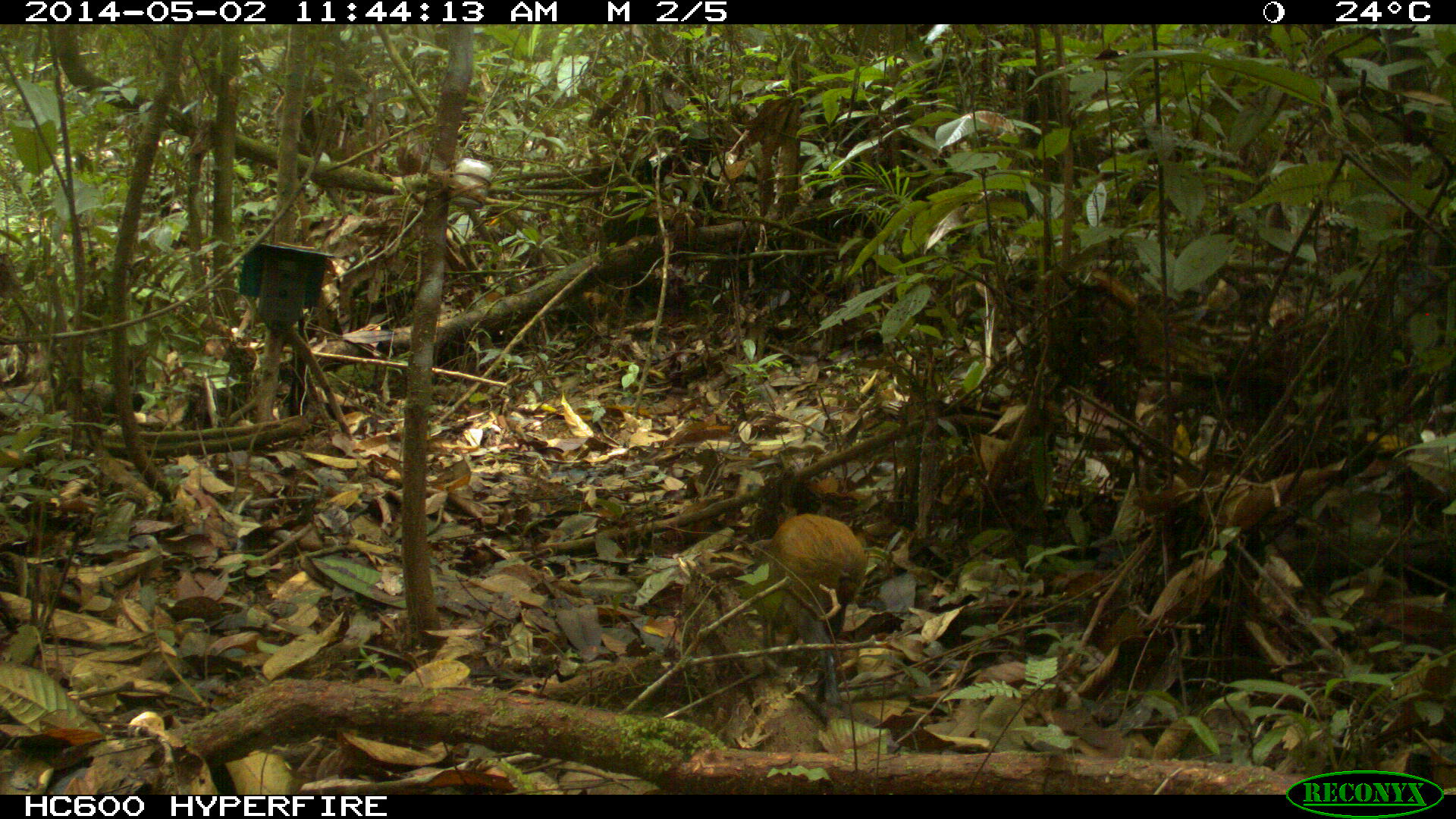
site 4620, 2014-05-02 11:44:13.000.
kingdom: Animalia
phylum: Chordata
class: Mammalia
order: Rodentia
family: Dasyproctidae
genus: Dasyprocta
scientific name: Dasyprocta leporina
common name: red-rumped agouti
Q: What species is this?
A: Dasyprocta leporina (red-rumped agouti).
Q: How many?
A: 1.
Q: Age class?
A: Adult.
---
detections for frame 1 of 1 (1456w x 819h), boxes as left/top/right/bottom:
dasyprocta leporina: 769/511/868/637